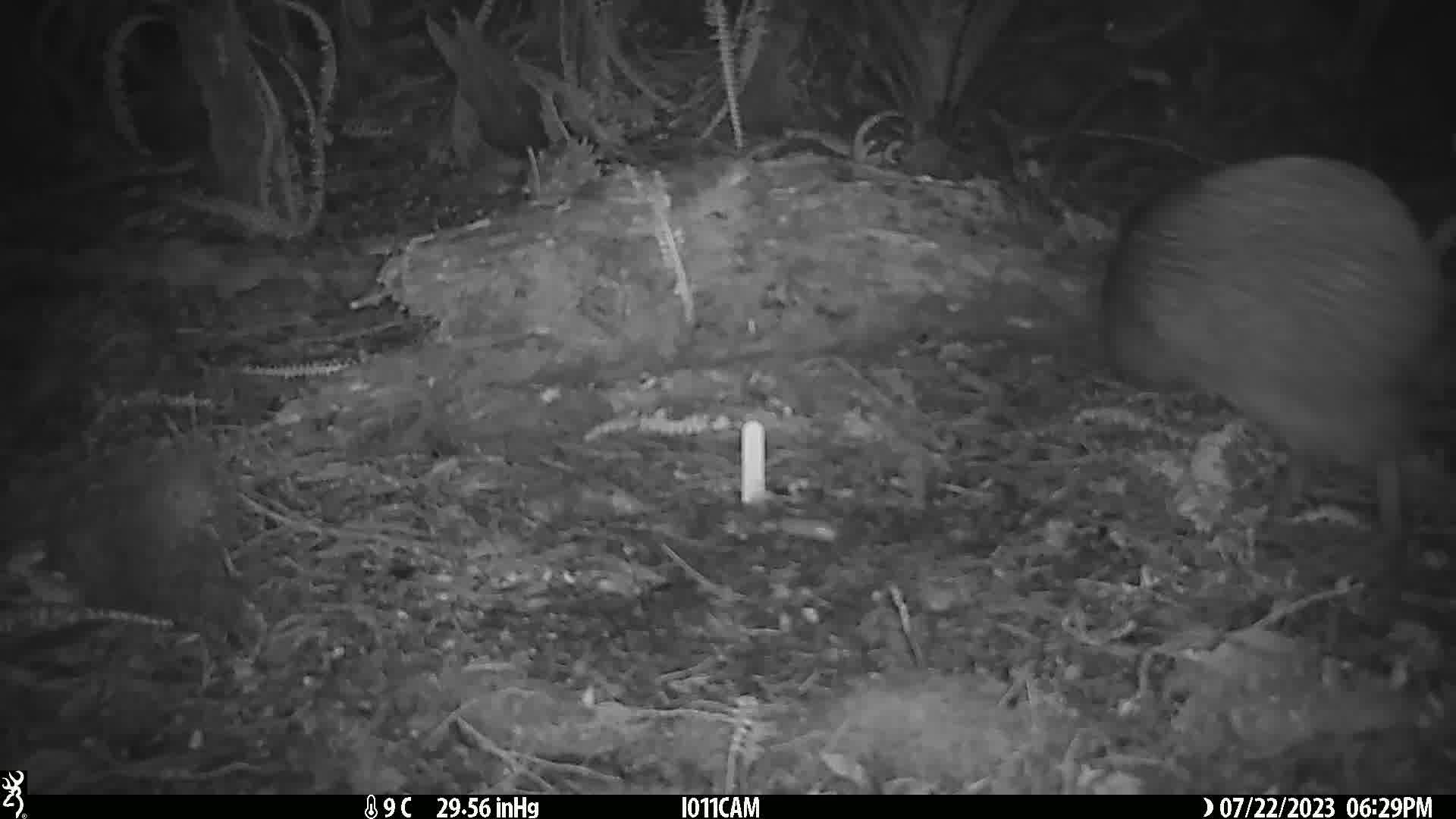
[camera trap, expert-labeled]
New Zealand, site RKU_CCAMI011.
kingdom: Animalia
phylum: Chordata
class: Aves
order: Apterygiformes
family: Apterygidae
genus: Apteryx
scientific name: Apteryx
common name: kiwi